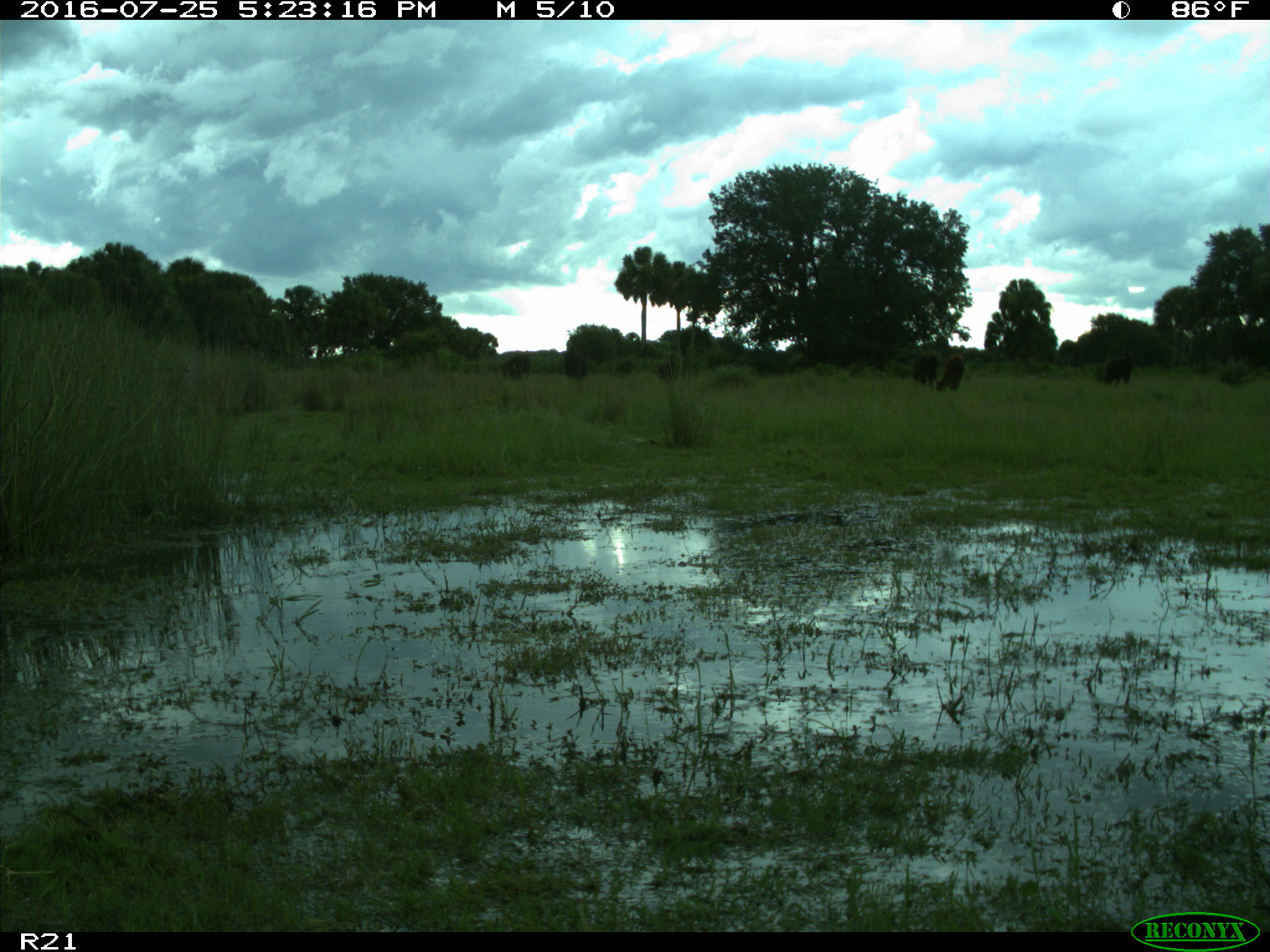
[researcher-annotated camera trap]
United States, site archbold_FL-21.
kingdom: Animalia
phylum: Chordata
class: Mammalia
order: Artiodactyla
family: Bovidae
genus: Bos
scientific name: Bos taurus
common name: domestic cow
Bos taurus (domestic cow).